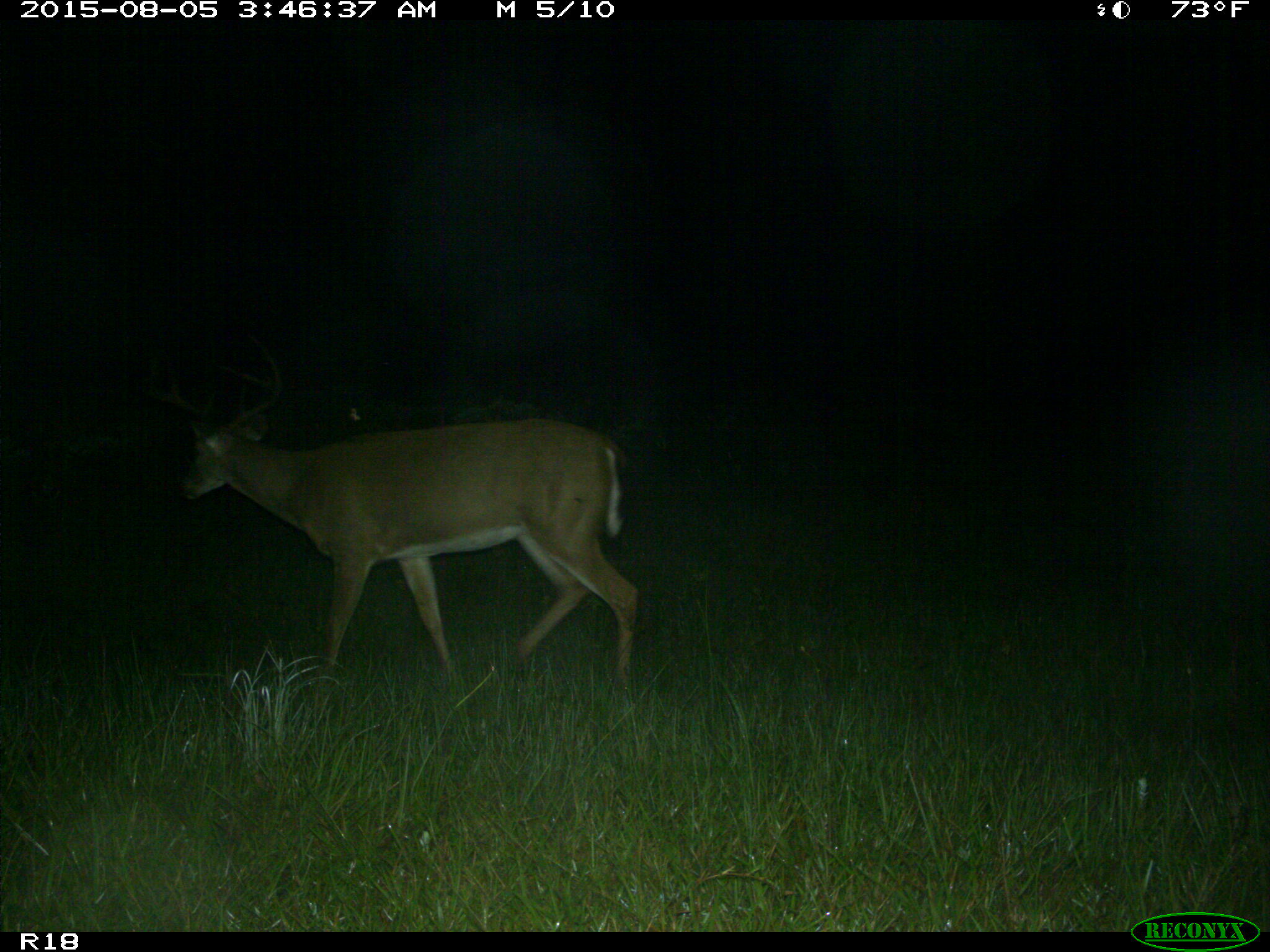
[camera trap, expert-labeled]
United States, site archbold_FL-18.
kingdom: Animalia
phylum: Chordata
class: Mammalia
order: Artiodactyla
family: Cervidae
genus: Odocoileus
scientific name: Odocoileus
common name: deer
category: unidentified deer